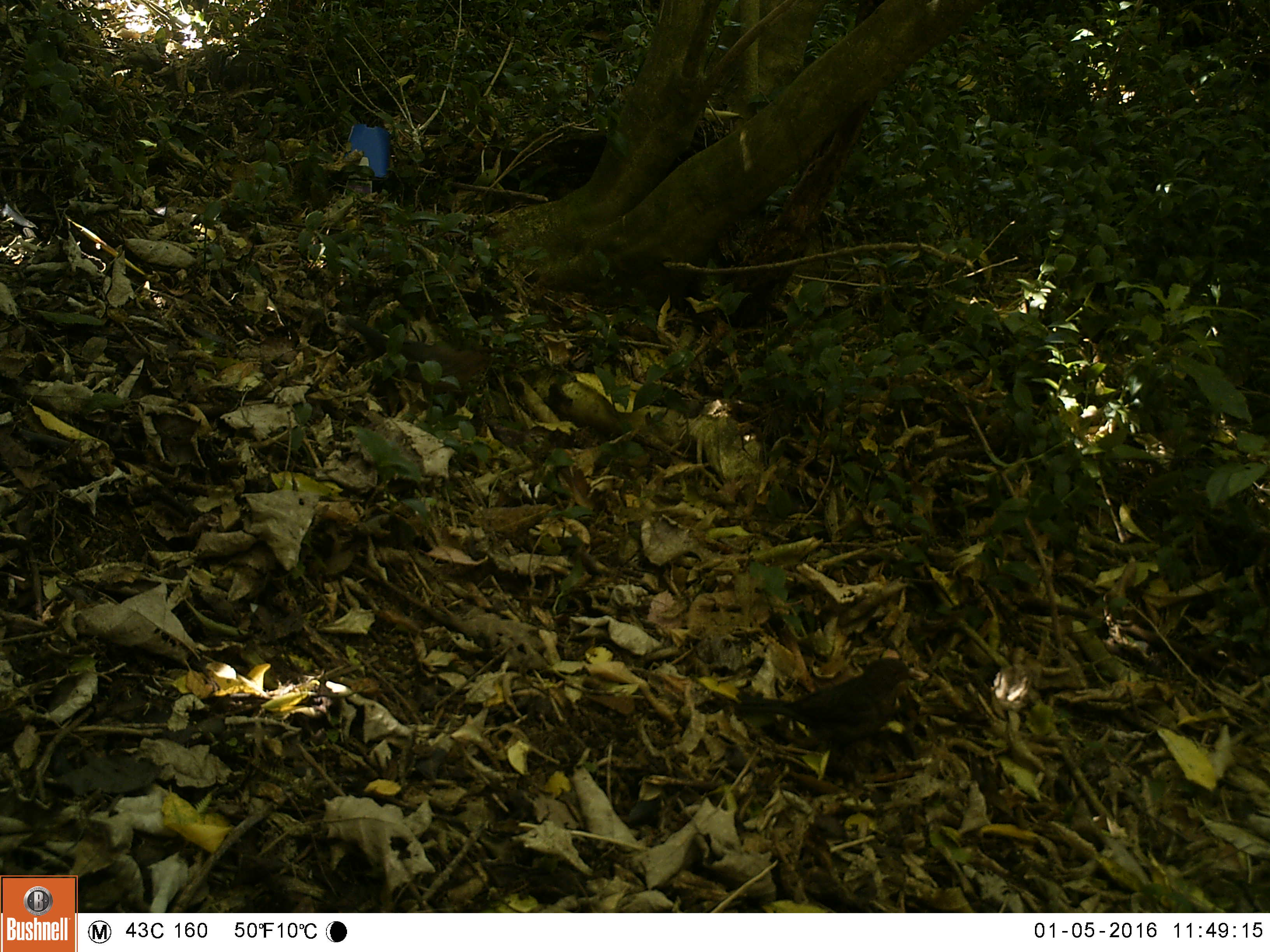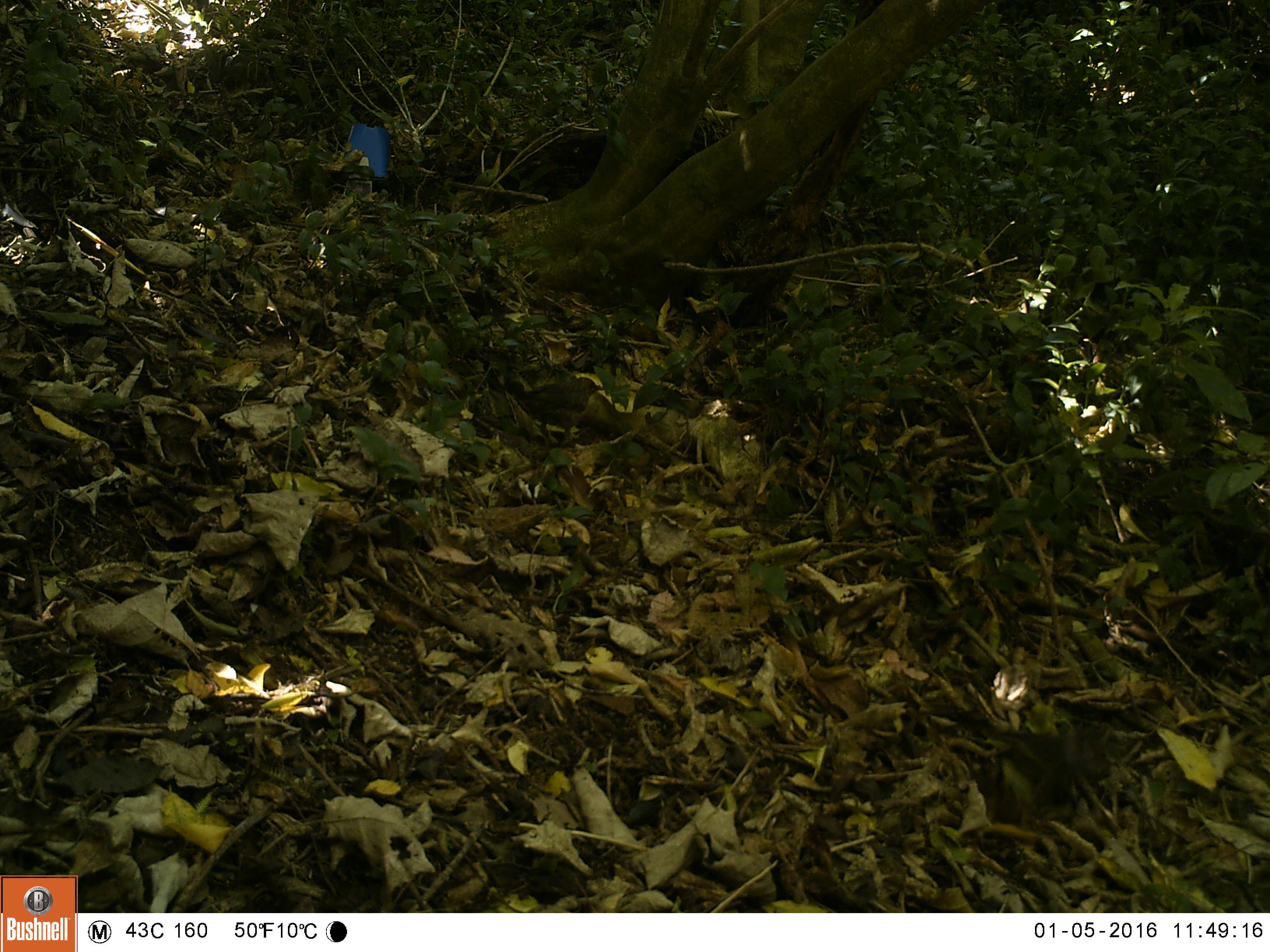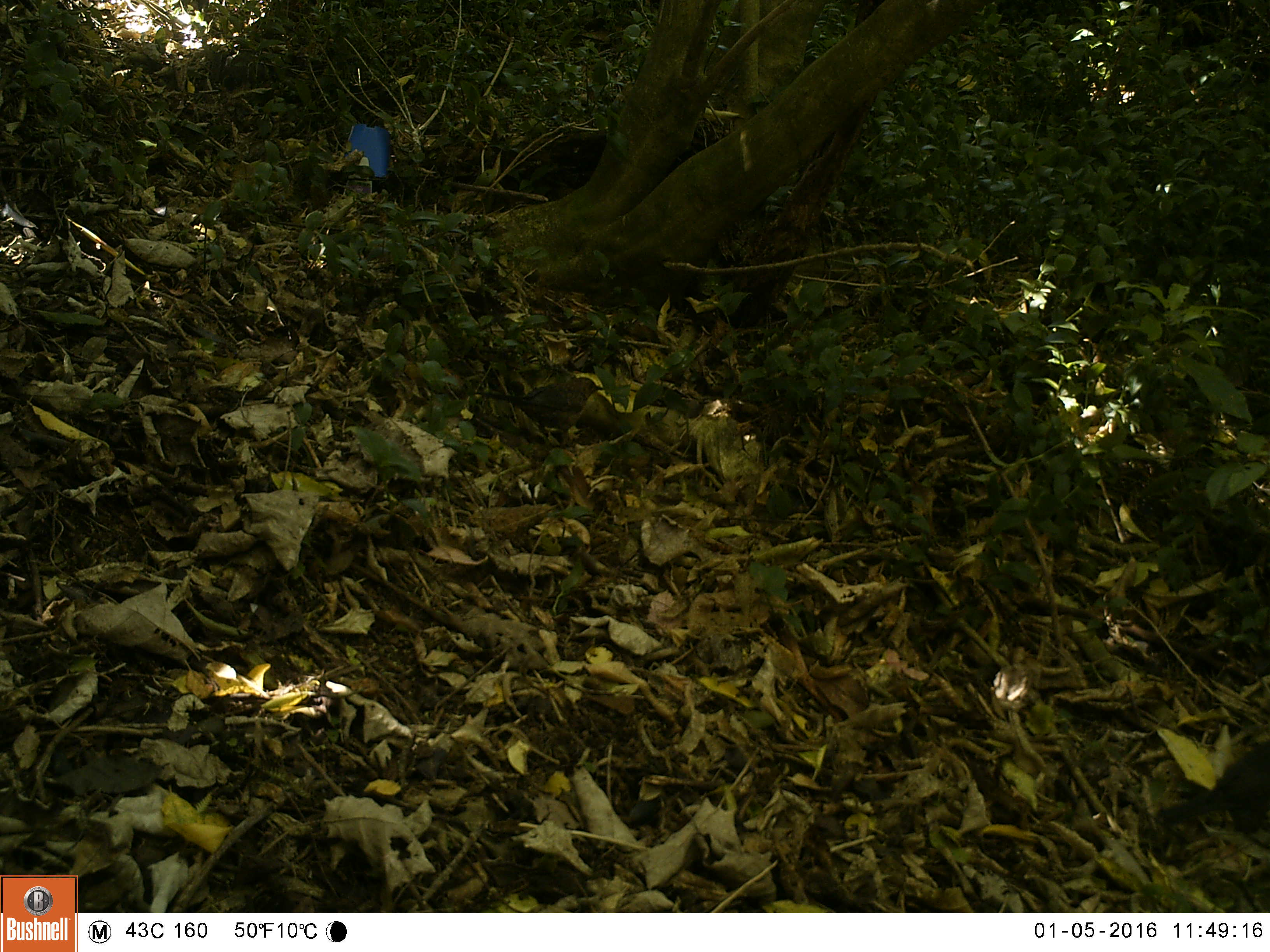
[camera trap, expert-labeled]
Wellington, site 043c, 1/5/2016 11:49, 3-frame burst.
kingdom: Animalia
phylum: Chordata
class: Aves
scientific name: Aves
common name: bird